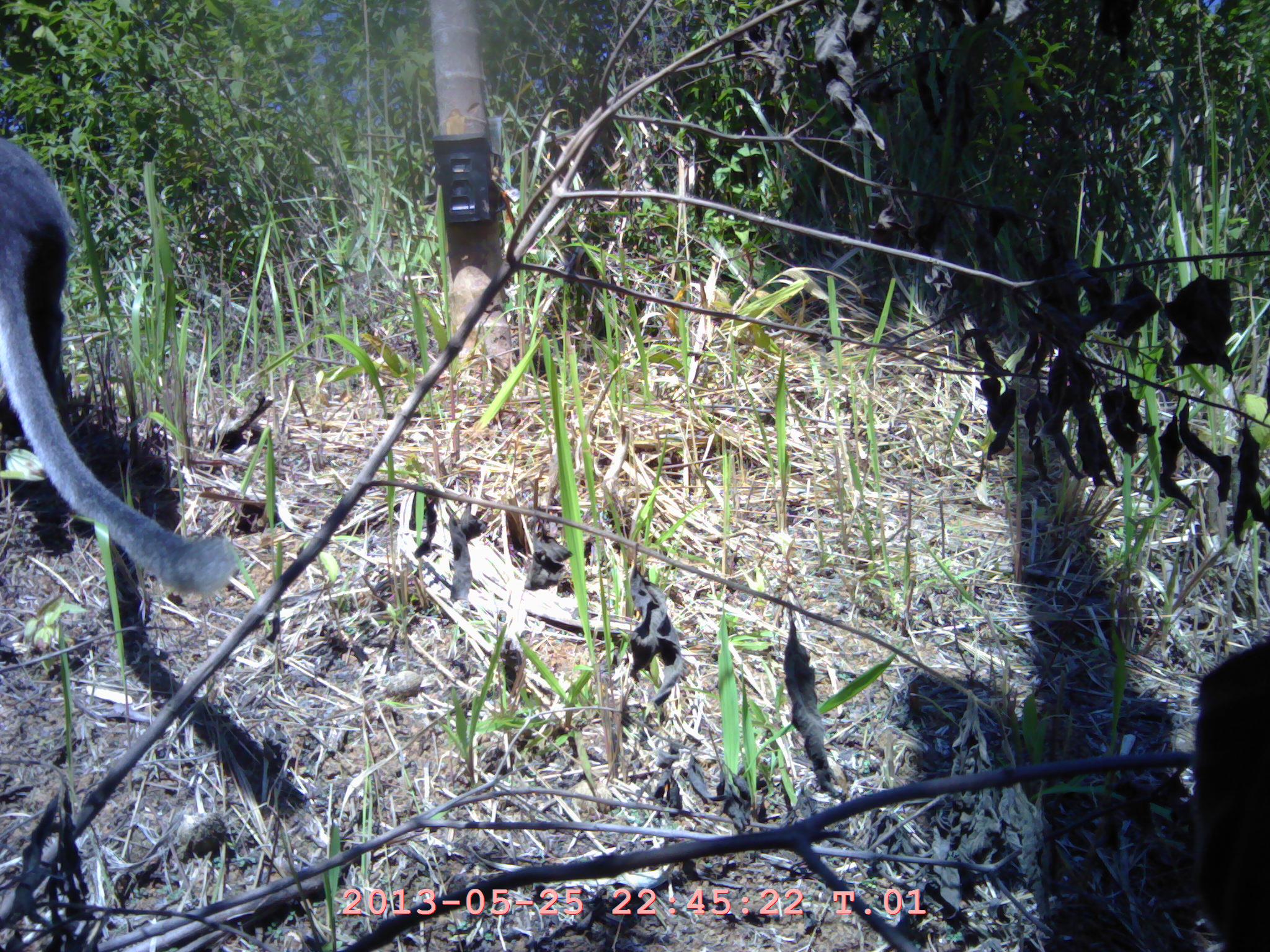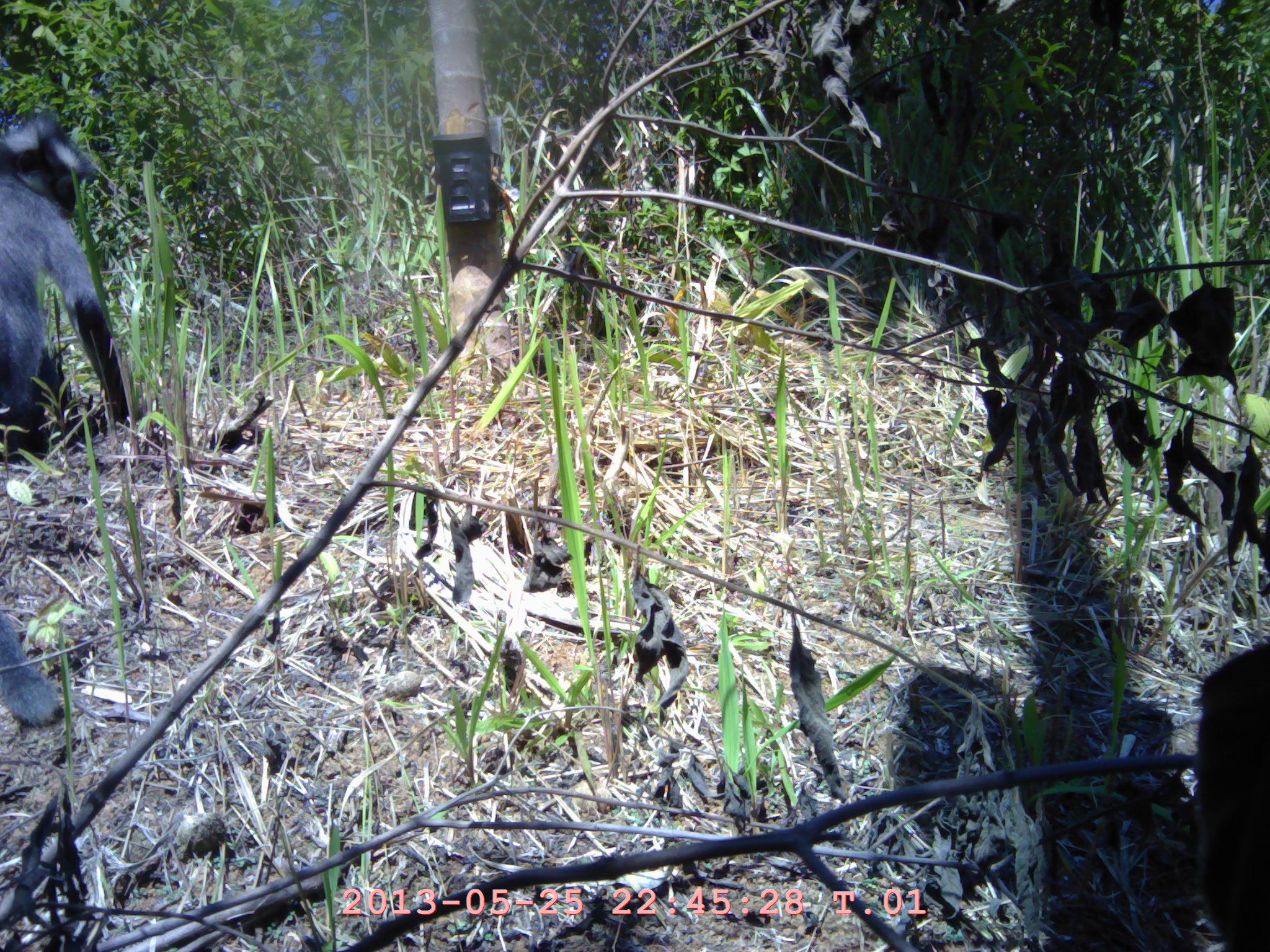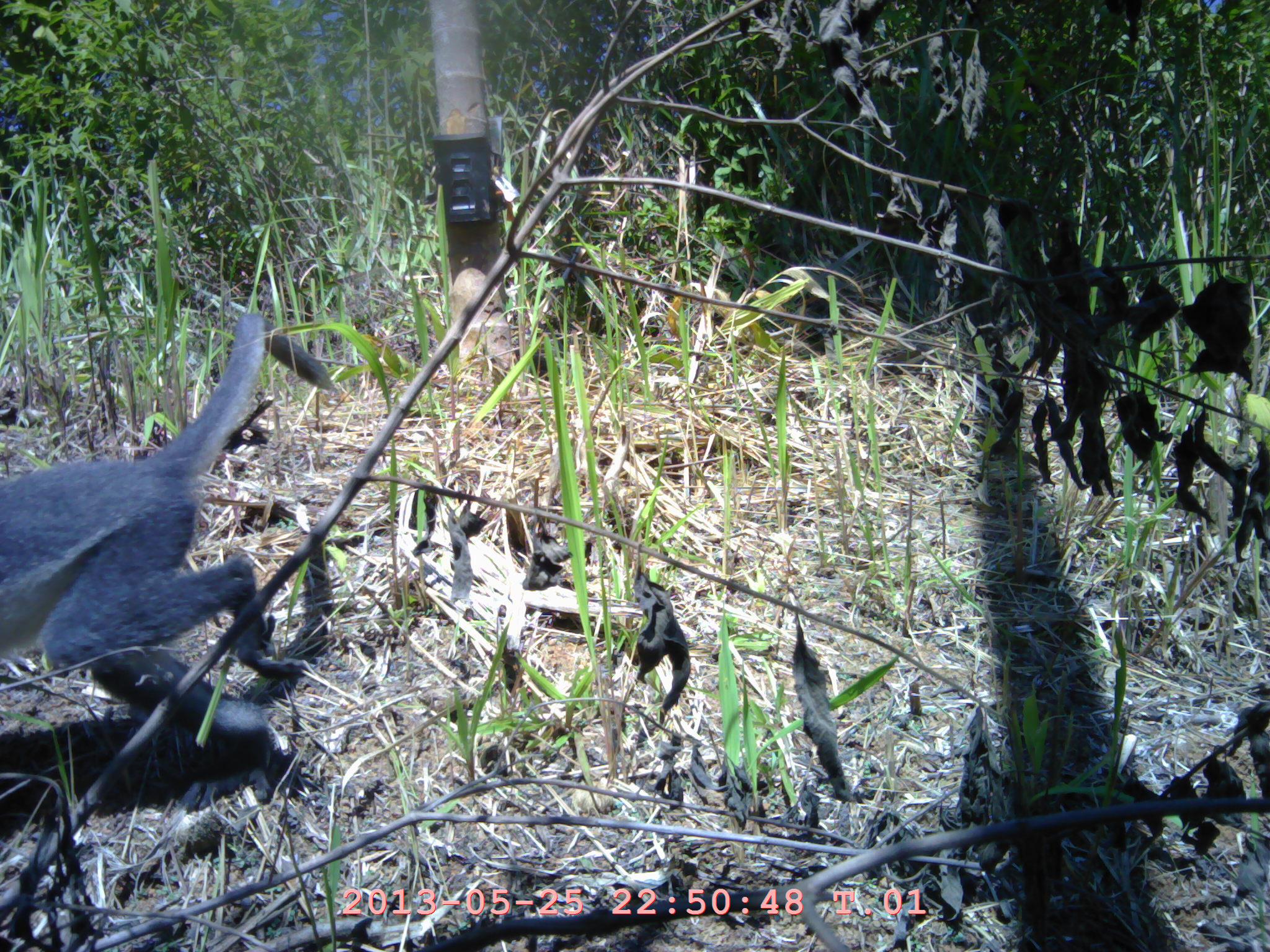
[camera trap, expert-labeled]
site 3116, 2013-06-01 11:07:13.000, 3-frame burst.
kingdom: Animalia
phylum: Chordata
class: Mammalia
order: Primates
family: Cercopithecidae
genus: Presbytis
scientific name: Presbytis thomasi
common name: thomas’s langur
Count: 1.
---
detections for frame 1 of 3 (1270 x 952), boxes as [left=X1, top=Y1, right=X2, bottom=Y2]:
presbytis thomasi: [left=0, top=123, right=240, bottom=598]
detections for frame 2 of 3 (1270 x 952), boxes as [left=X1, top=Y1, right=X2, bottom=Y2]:
presbytis thomasi: [left=0, top=108, right=140, bottom=728]